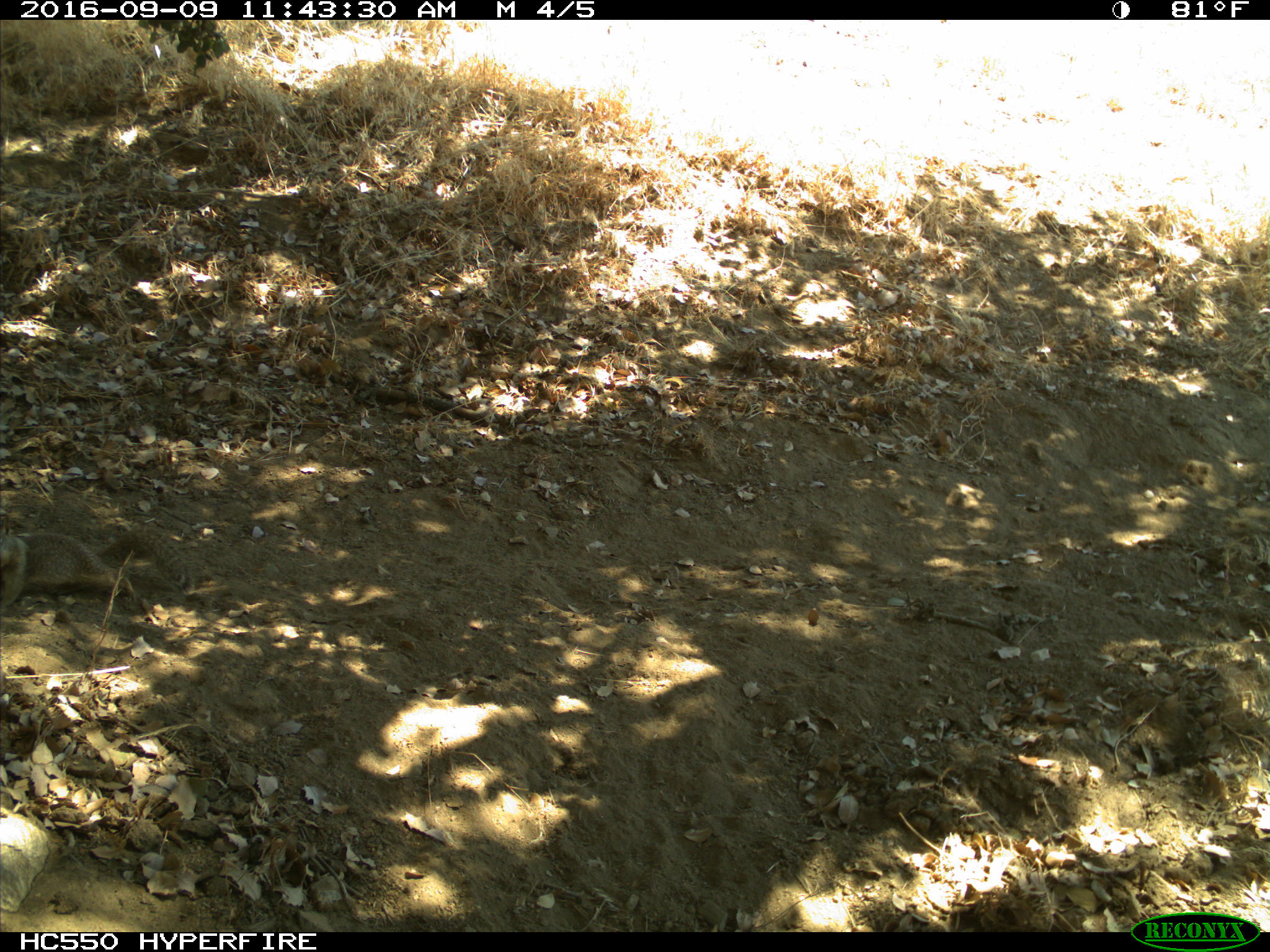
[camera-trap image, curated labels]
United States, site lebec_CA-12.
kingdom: Animalia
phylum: Chordata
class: Mammalia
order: Rodentia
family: Sciuridae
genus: Otospermophilus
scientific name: Otospermophilus beecheyi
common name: california ground squirrel